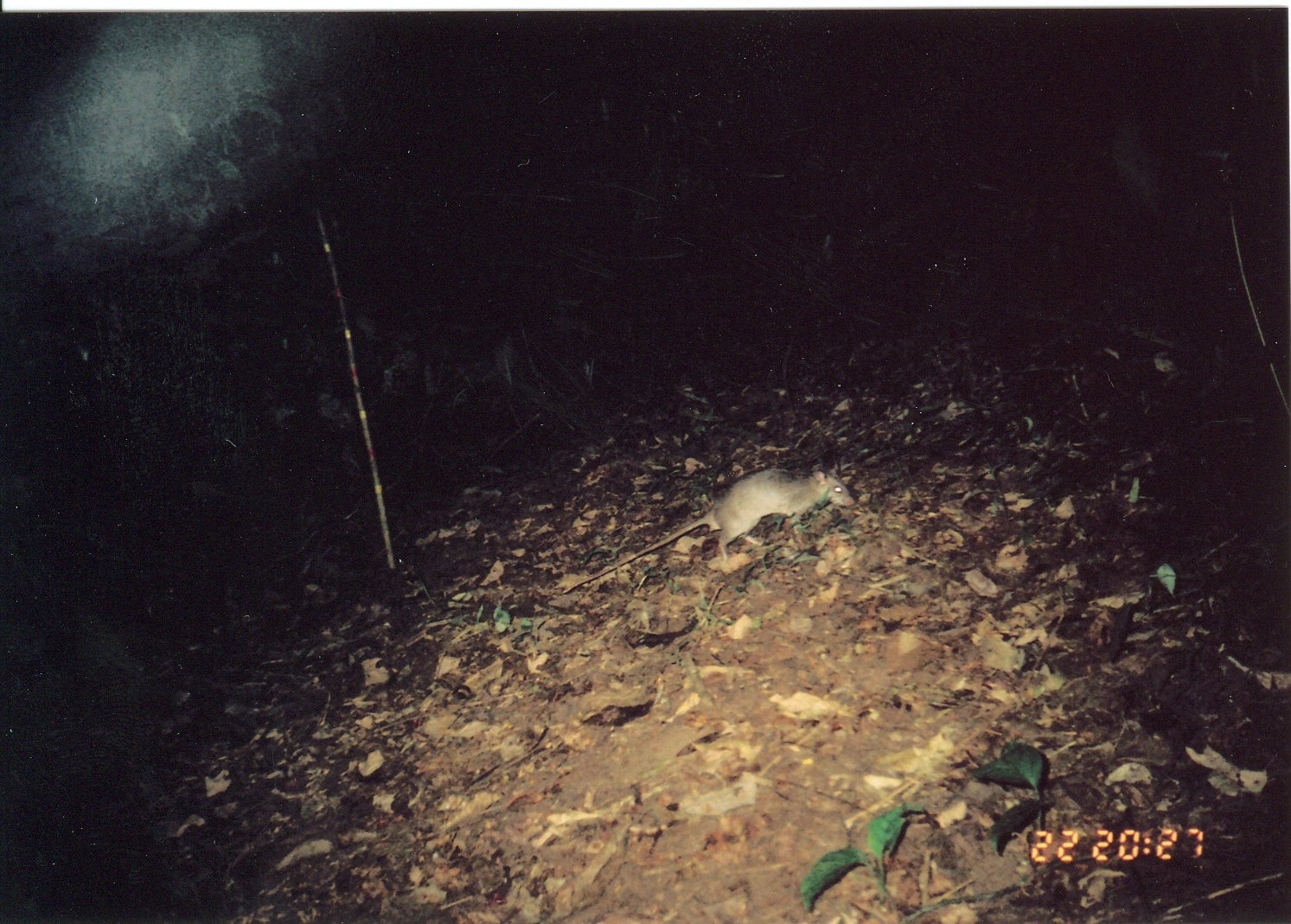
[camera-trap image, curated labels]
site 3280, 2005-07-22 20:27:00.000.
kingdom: Animalia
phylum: Chordata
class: Mammalia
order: Rodentia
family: Nesomyidae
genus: Cricetomys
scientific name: Cricetomys gambianus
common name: african giant pouched rat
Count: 1.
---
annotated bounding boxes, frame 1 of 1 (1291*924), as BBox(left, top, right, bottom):
cricetomys gambianus: BBox(560, 465, 854, 595)